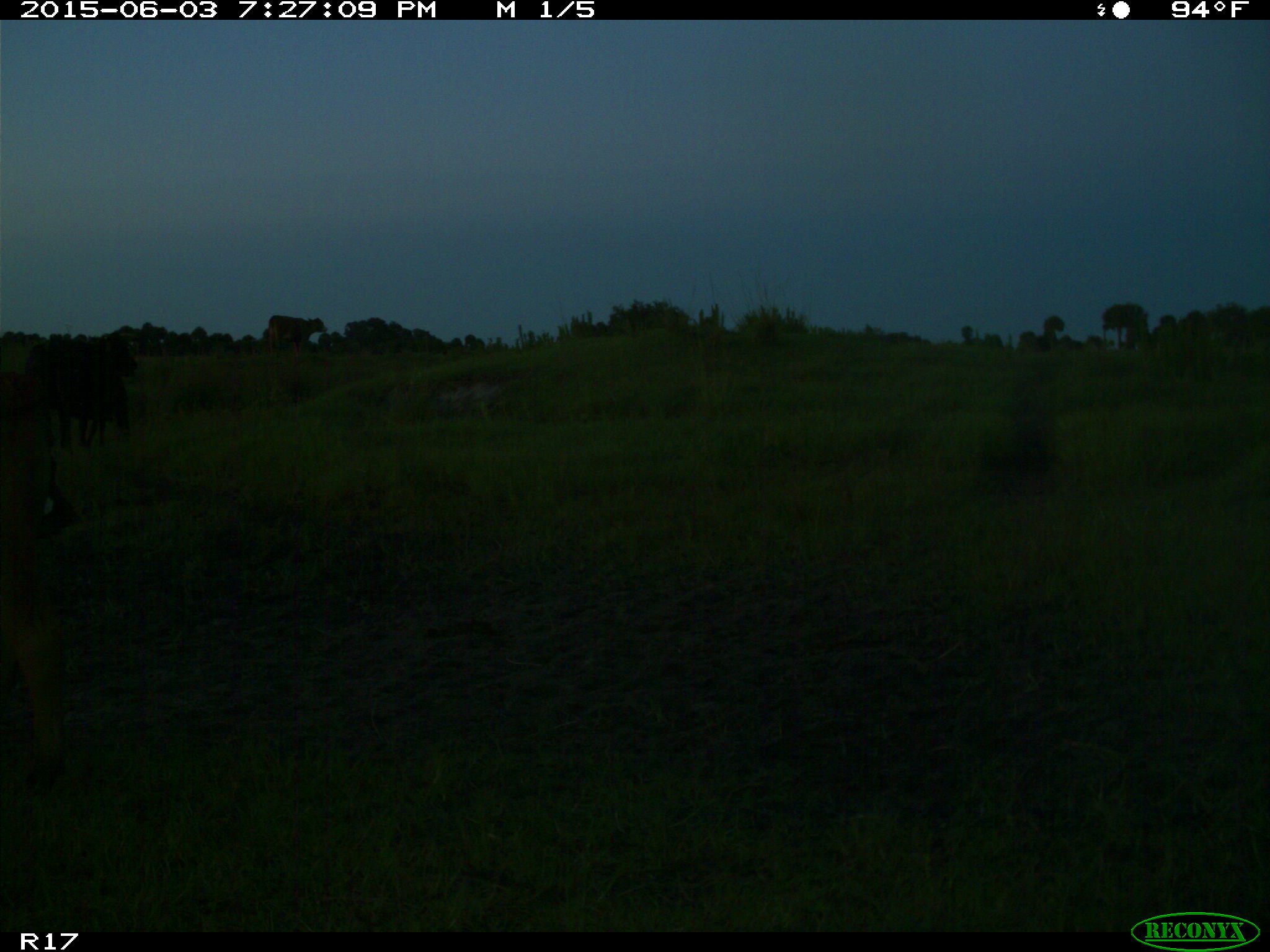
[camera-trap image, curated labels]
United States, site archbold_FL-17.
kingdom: Animalia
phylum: Chordata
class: Mammalia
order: Artiodactyla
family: Bovidae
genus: Bos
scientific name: Bos taurus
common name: domestic cow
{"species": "Bos taurus (domestic cow)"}